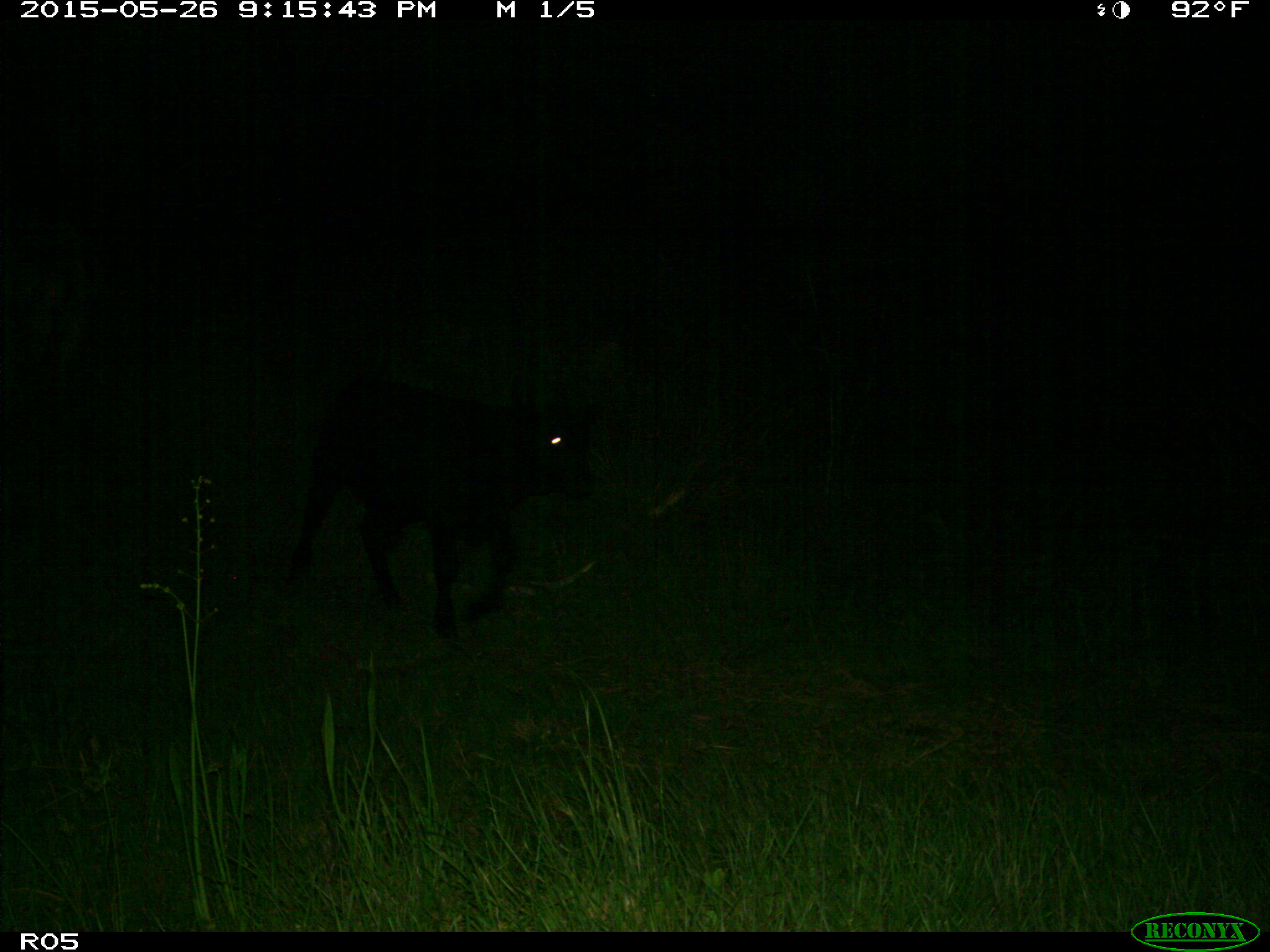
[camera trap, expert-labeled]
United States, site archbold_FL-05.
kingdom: Animalia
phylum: Chordata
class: Mammalia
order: Artiodactyla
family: Bovidae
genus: Bos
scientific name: Bos taurus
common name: domestic cow